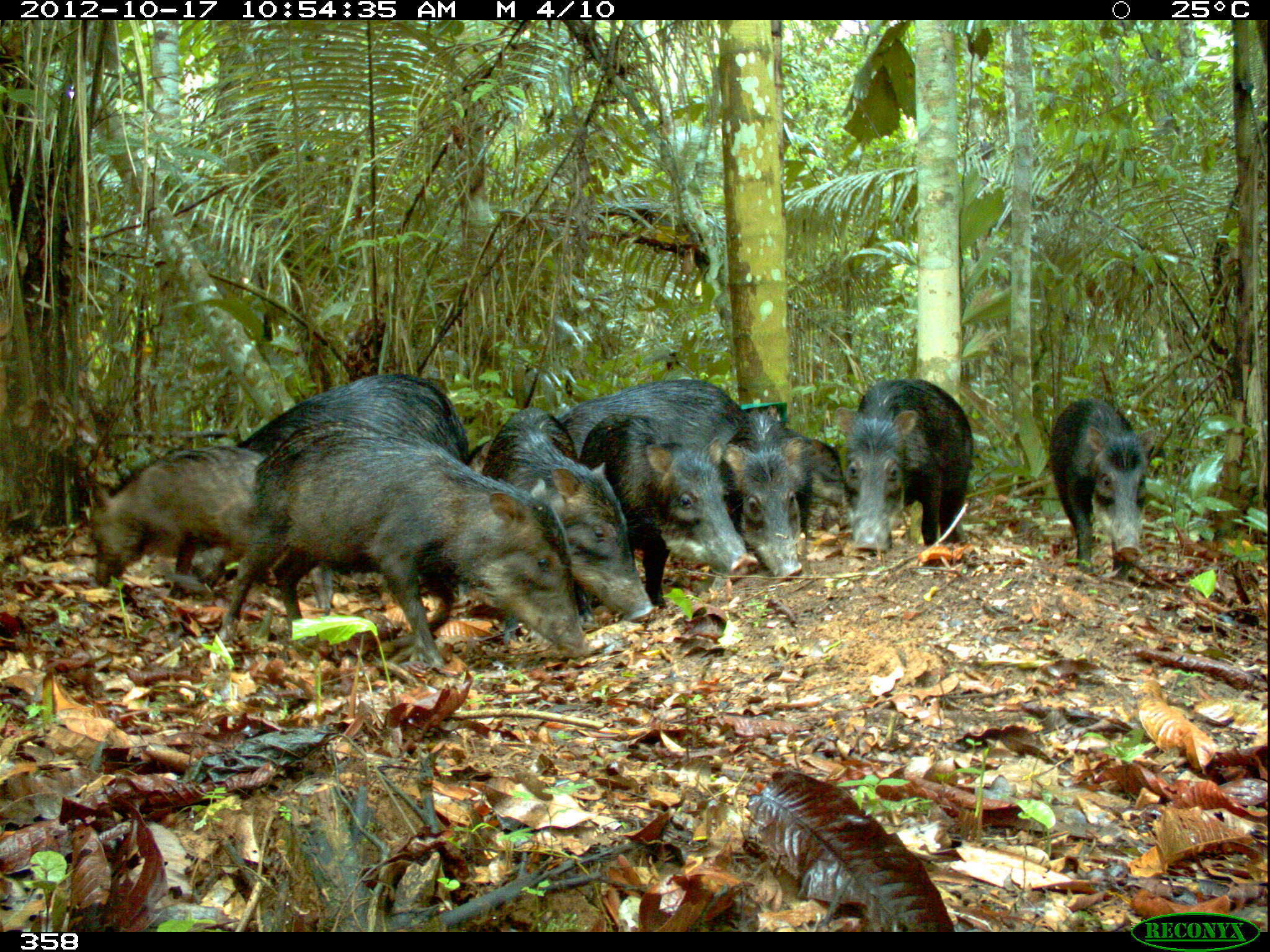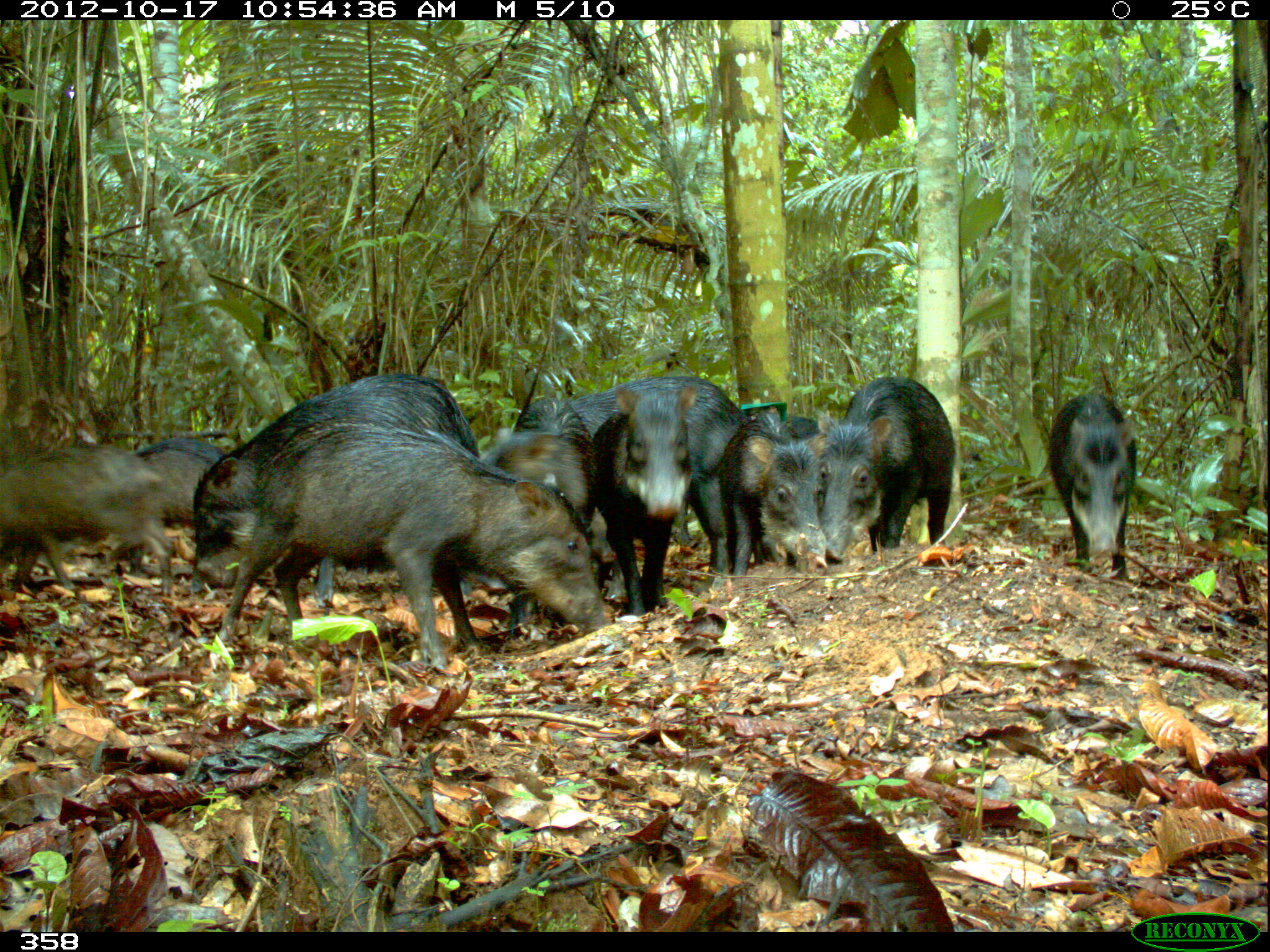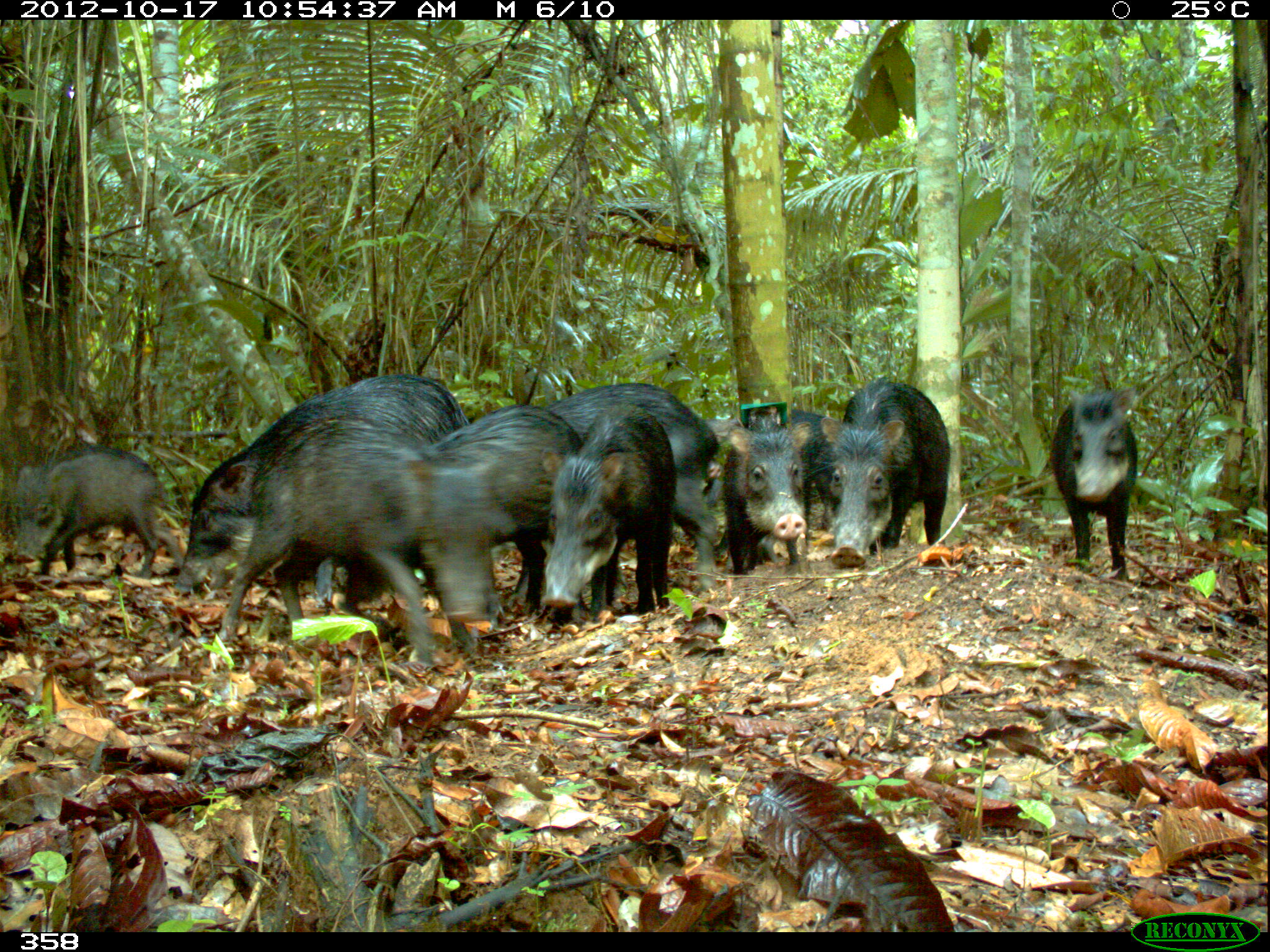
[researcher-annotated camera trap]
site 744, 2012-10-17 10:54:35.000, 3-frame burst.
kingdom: Animalia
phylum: Chordata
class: Mammalia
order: Artiodactyla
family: Tayassuidae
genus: Tayassu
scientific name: Tayassu pecari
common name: white-lipped peccary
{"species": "Tayassu pecari (white-lipped peccary)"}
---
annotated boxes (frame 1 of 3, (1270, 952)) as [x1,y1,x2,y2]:
tayassu pecari: [215,420,587,664]; [239,373,467,598]; [469,377,747,539]; [482,405,654,643]; [87,445,330,613]; [578,413,759,606]; [830,379,972,552]; [1049,397,1159,578]; [720,403,804,582]; [762,419,849,509]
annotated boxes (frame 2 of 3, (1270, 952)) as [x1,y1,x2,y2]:
tayassu pecari: [214,413,611,667]; [193,371,479,602]; [567,372,757,578]; [0,448,177,598]; [814,374,954,559]; [589,387,695,616]; [513,394,607,637]; [484,425,597,621]; [719,409,829,575]; [1045,393,1136,583]; [111,446,226,557]; [134,436,225,469]